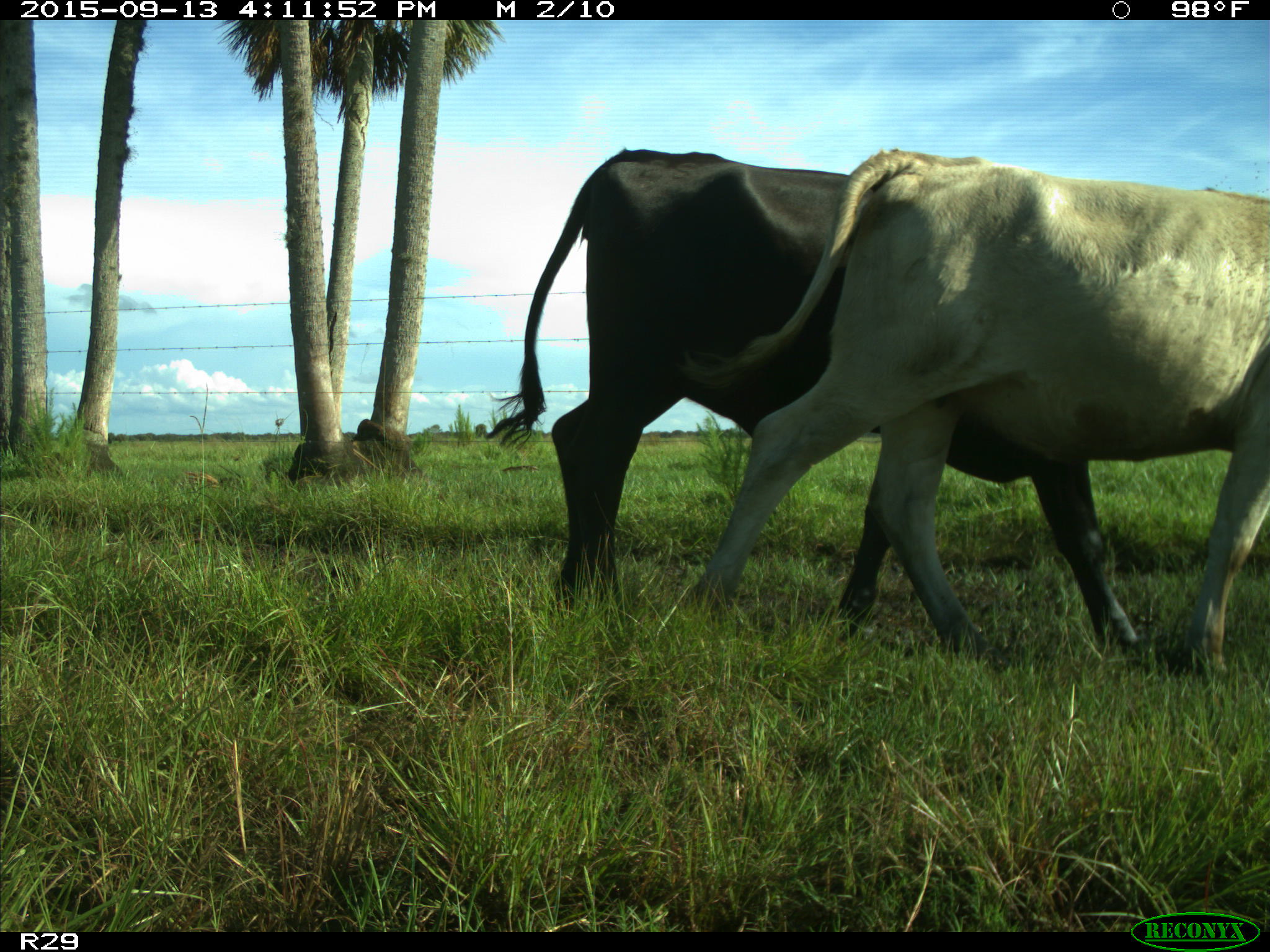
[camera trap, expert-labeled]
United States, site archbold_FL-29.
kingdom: Animalia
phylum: Chordata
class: Mammalia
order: Artiodactyla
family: Bovidae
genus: Bos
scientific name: Bos taurus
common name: domestic cow